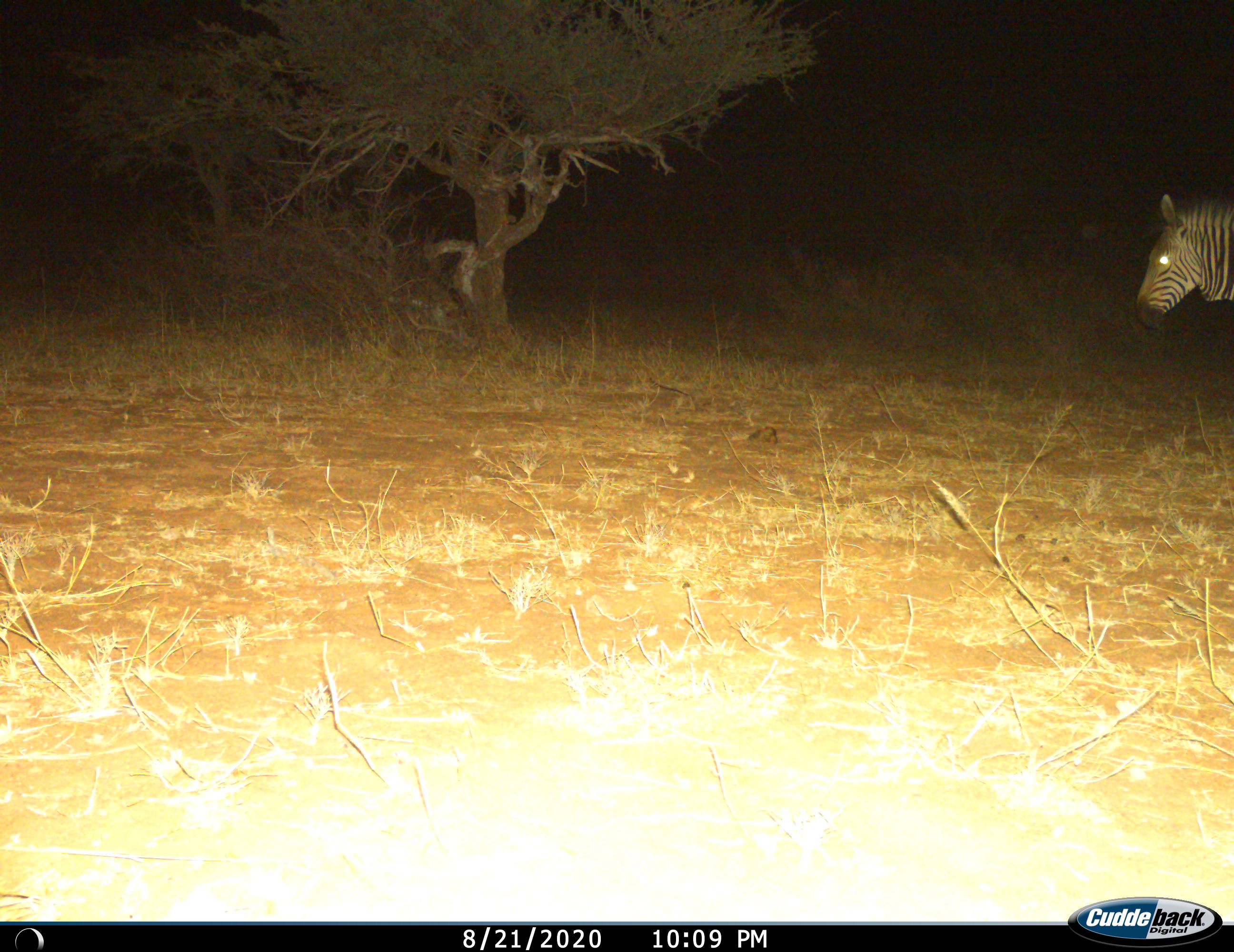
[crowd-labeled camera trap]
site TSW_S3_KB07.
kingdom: Animalia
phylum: Chordata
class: Mammalia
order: Perissodactyla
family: Equidae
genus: Equus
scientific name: Equus zebra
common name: mountain zebra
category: zebramountain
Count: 1.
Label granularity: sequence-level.